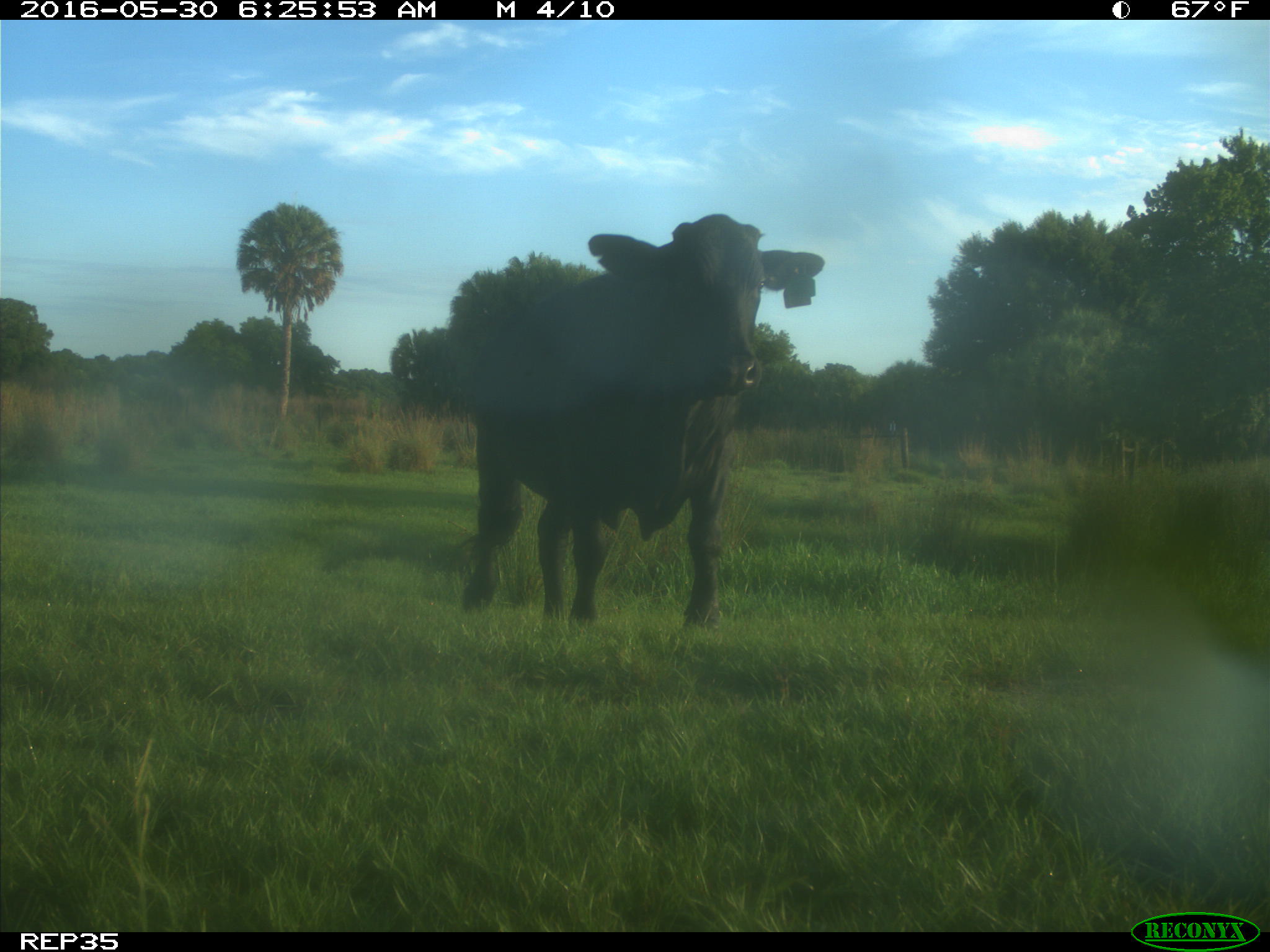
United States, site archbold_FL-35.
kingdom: Animalia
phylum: Chordata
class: Mammalia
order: Artiodactyla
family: Bovidae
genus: Bos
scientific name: Bos taurus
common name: domestic cow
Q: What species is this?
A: Bos taurus (domestic cow).